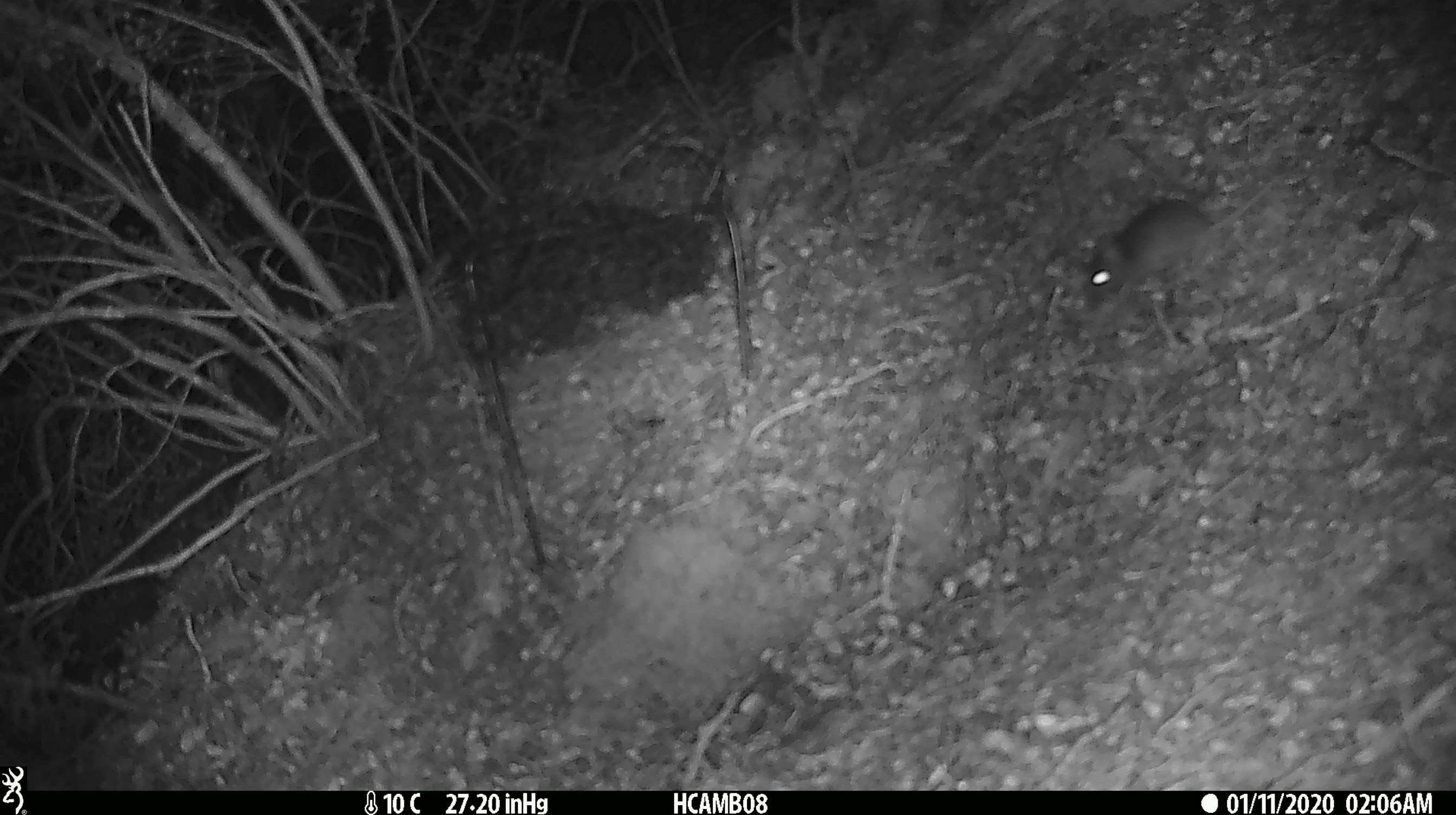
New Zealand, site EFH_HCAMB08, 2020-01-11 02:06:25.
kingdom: Animalia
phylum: Chordata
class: Mammalia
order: Rodentia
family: Muridae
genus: Mus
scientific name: Mus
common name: mouse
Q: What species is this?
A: Mouse (Mus).